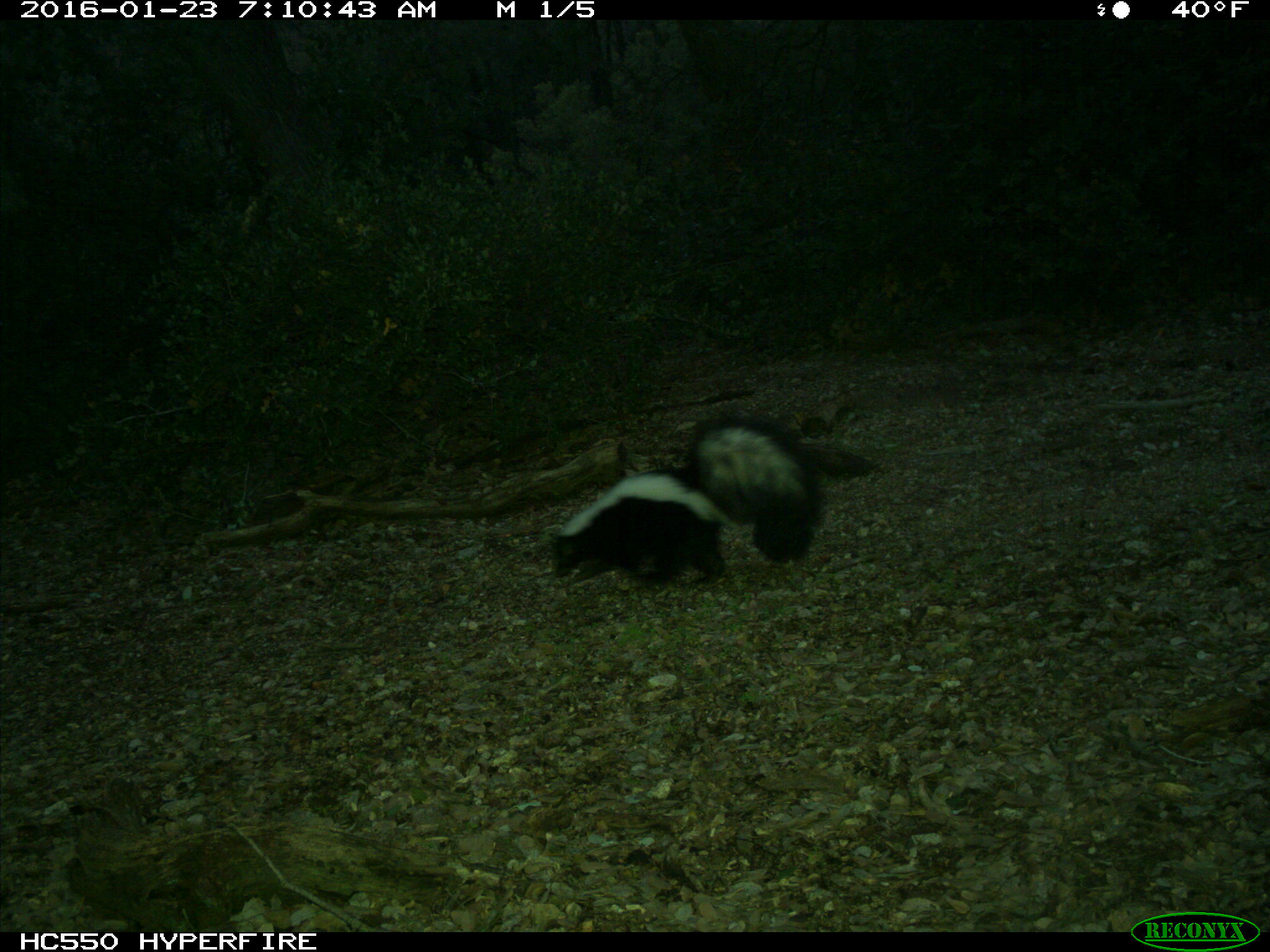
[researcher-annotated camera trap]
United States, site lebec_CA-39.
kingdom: Animalia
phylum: Chordata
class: Mammalia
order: Carnivora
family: Mephitidae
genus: Mephitis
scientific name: Mephitis mephitis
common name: striped skunk